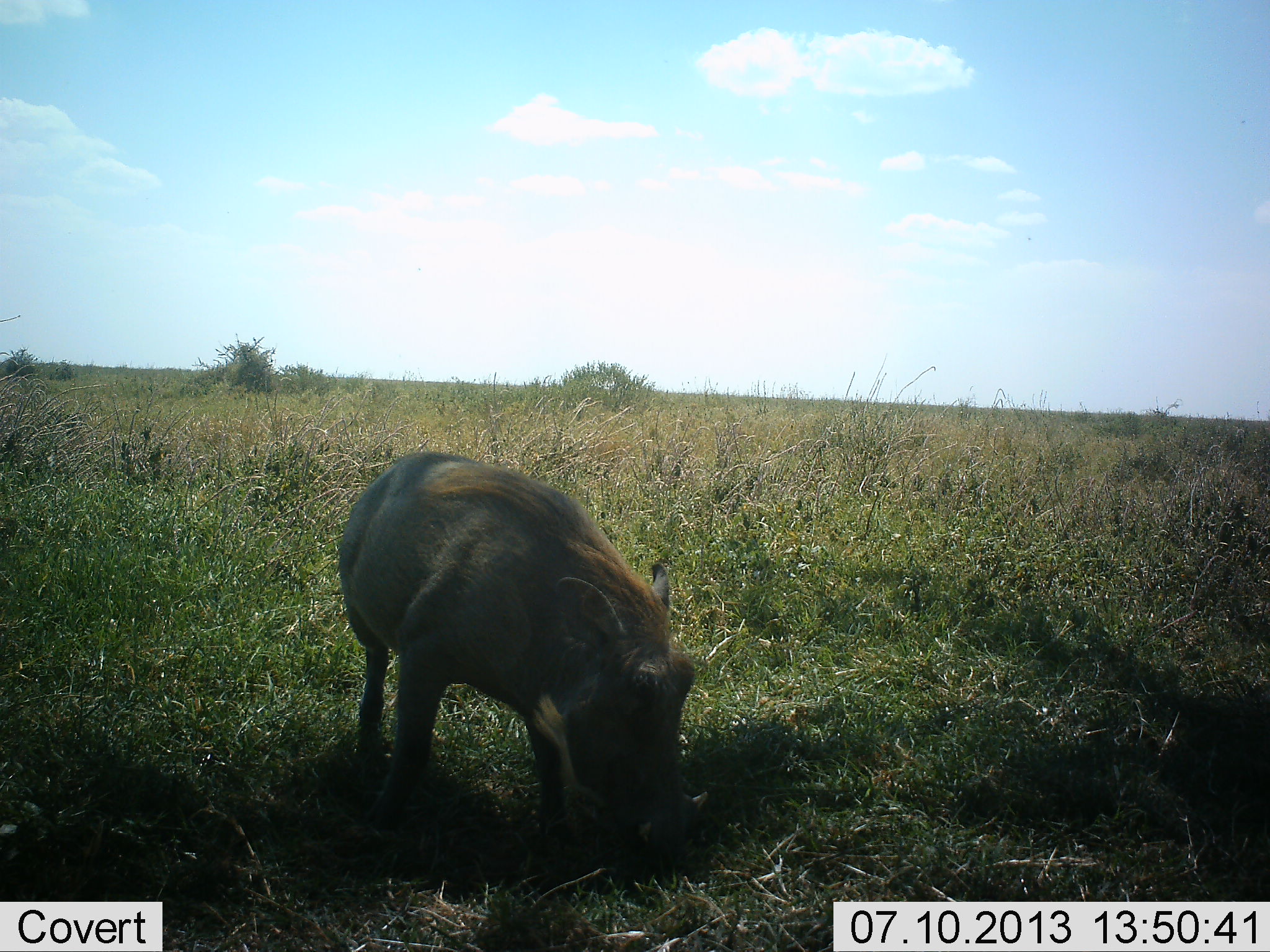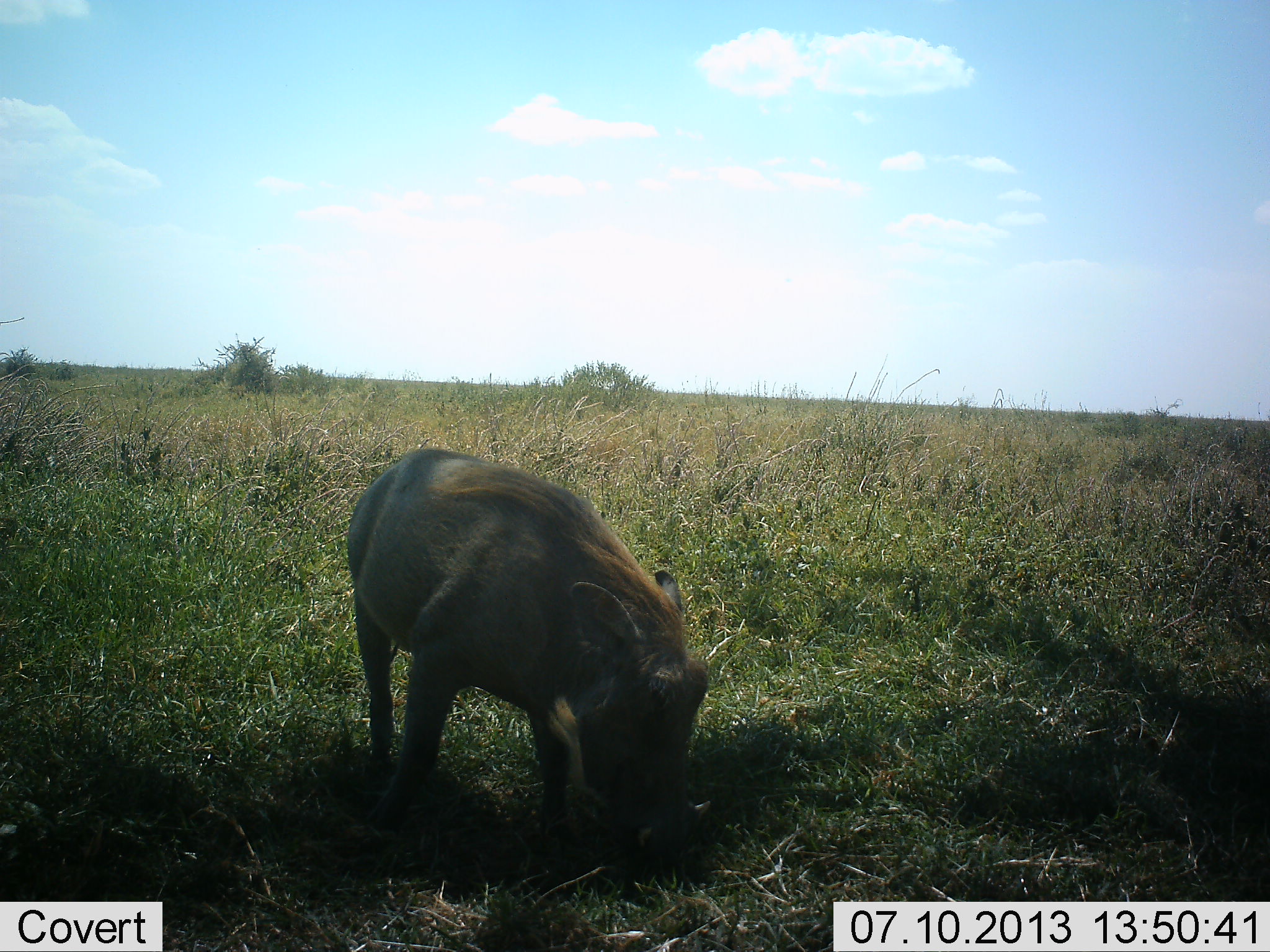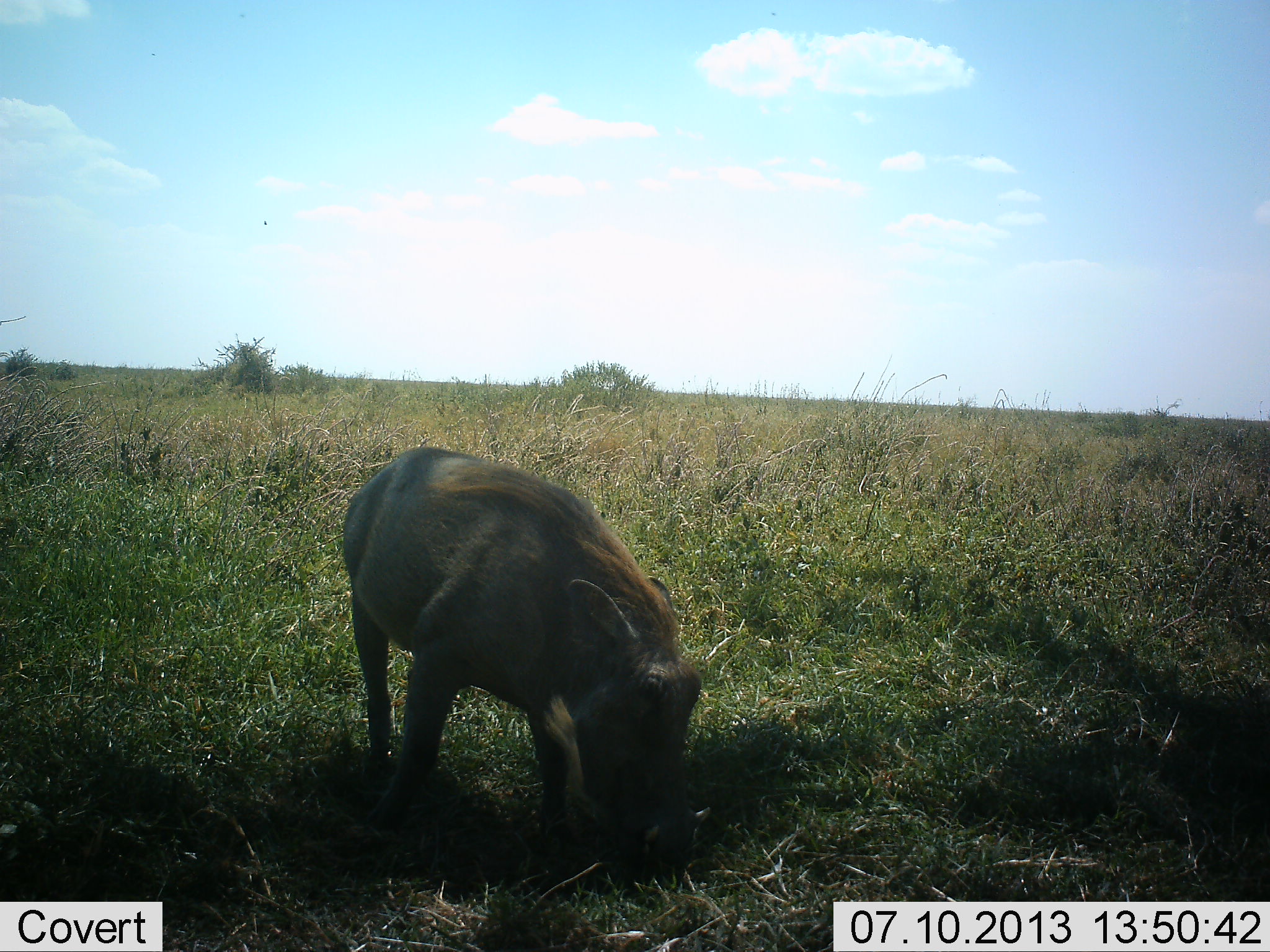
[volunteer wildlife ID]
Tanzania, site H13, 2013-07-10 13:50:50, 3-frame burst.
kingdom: Animalia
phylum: Chordata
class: Mammalia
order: Artiodactyla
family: Suidae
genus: Phacochoerus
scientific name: Phacochoerus africanus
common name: warthog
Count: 1.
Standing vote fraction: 8%.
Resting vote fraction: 0%.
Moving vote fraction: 0%.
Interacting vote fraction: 0%.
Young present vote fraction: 0%.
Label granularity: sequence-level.